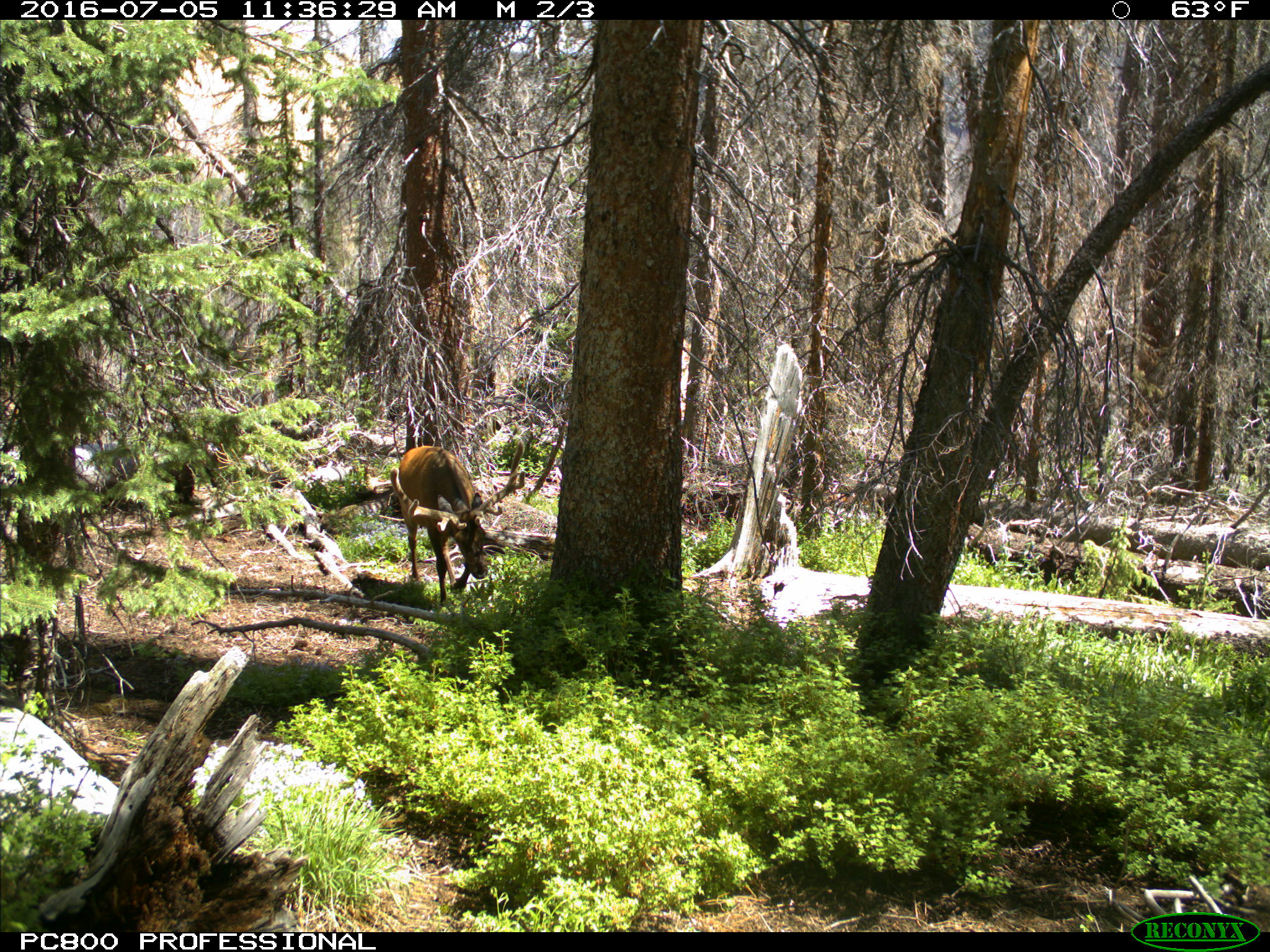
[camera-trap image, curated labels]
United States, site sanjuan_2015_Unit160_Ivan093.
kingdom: Animalia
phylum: Chordata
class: Mammalia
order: Artiodactyla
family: Cervidae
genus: Cervus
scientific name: Cervus elaphus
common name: red deer